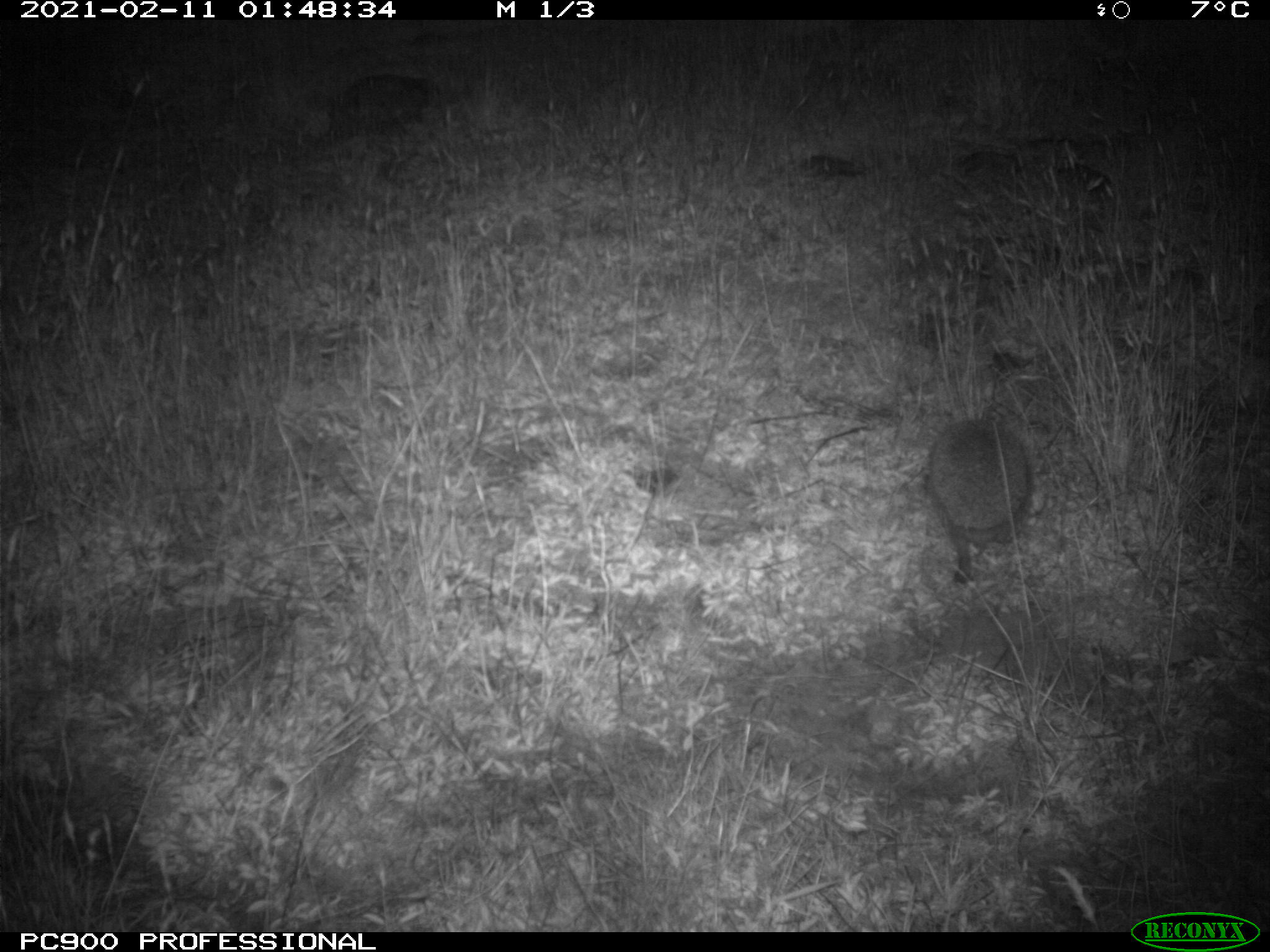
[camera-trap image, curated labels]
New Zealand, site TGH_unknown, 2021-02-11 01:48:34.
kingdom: Animalia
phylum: Chordata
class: Mammalia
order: Eulipotyphla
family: Erinaceidae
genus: Erinaceus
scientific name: Erinaceus europaeus europaeus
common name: european hedgehog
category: hedgehog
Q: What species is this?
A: Hedgehog (european hedgehog) (Erinaceus europaeus europaeus).